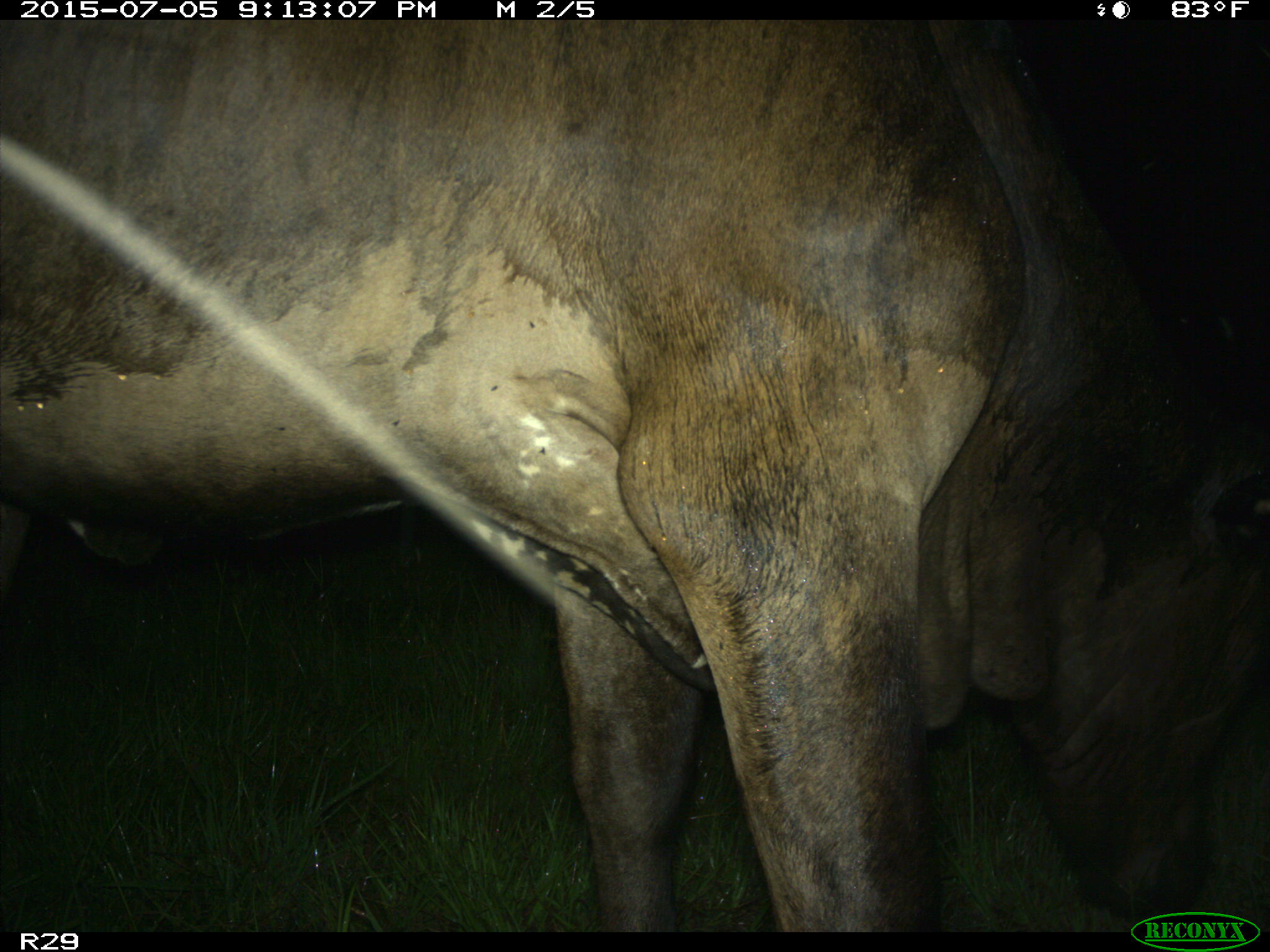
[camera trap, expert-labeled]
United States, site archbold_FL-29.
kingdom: Animalia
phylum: Chordata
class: Mammalia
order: Artiodactyla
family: Bovidae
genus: Bos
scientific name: Bos taurus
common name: domestic cow